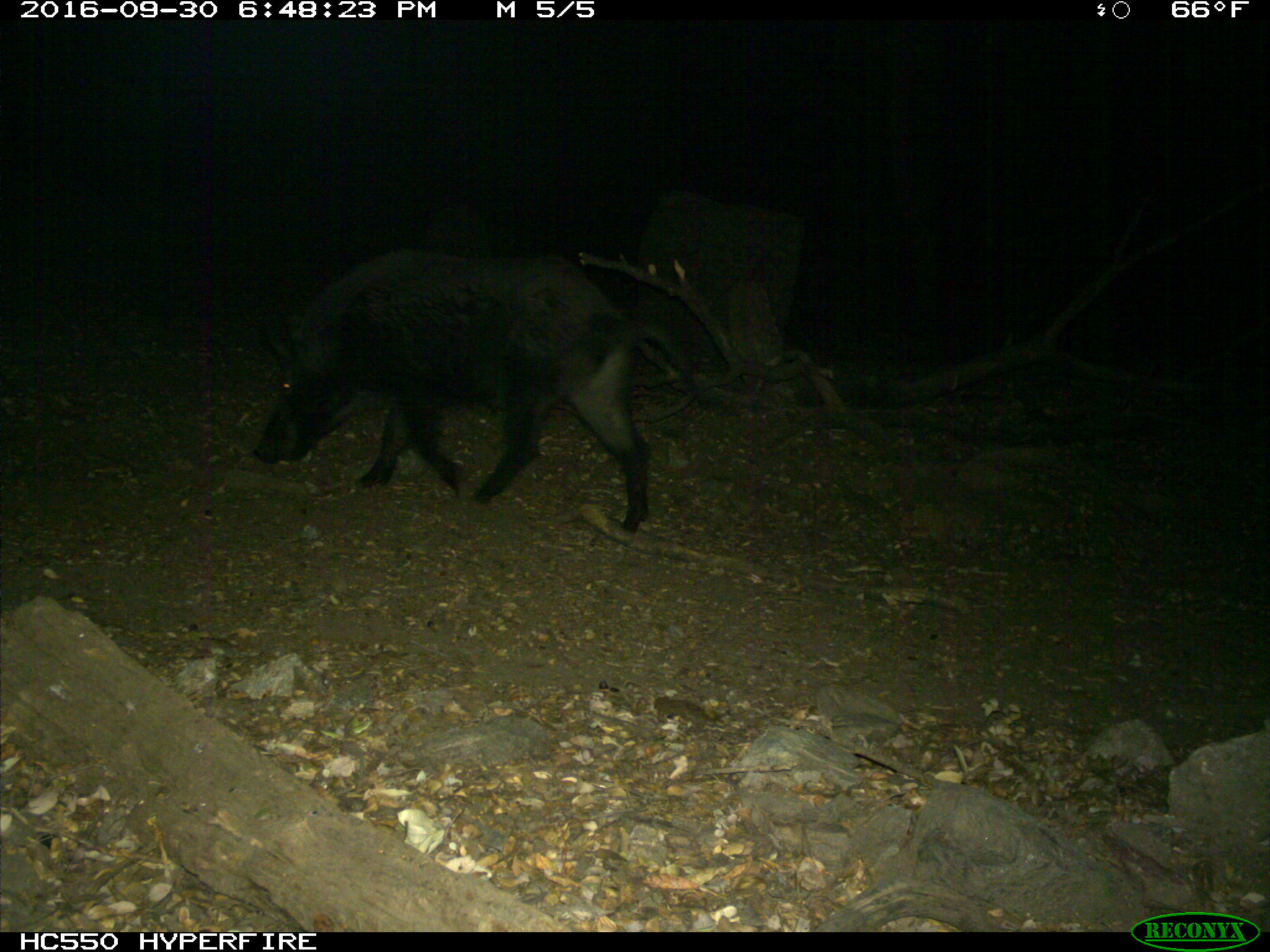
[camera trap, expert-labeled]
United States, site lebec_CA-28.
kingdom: Animalia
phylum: Chordata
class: Mammalia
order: Artiodactyla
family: Suidae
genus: Sus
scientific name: Sus scrofa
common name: wild boar